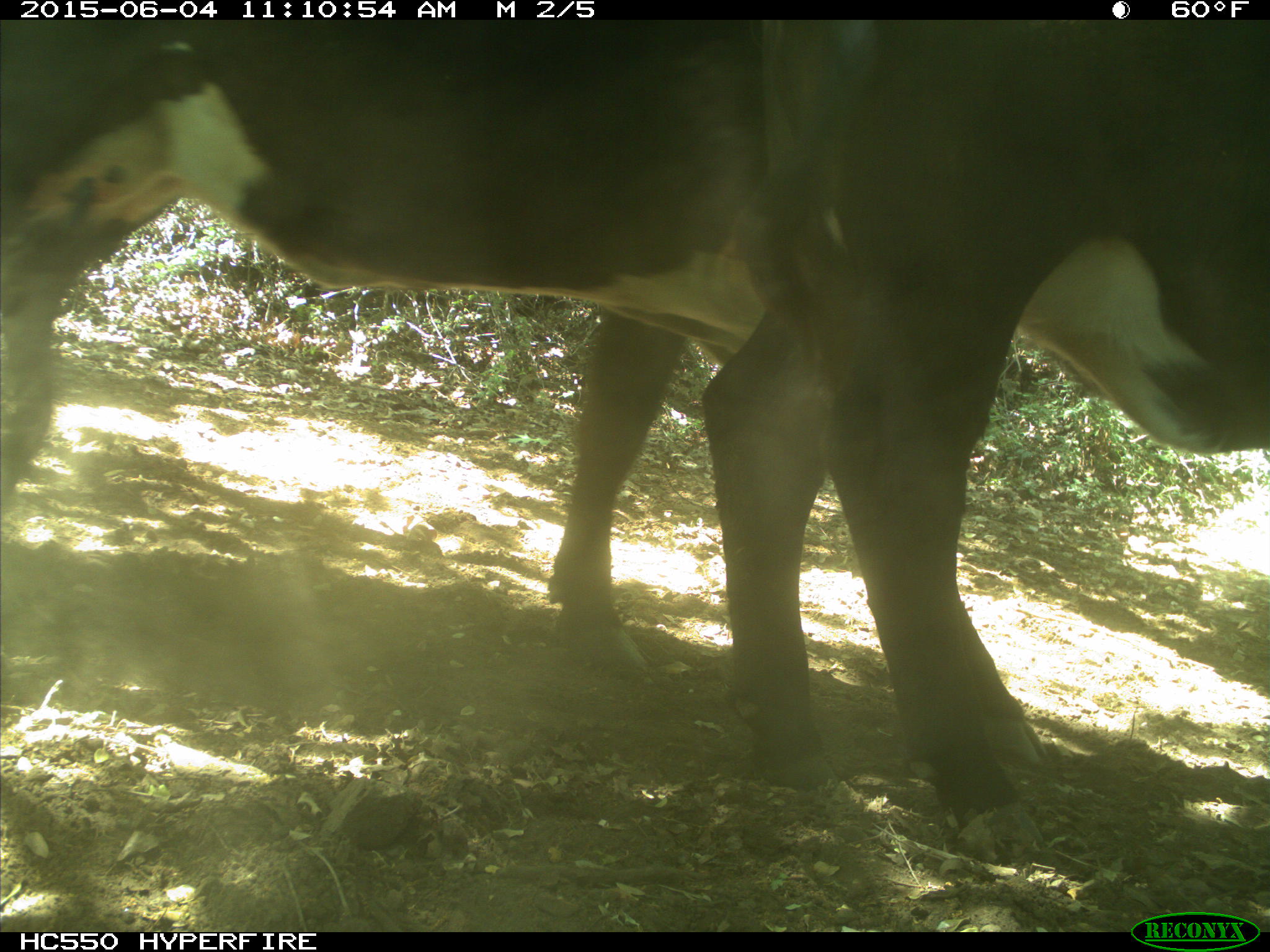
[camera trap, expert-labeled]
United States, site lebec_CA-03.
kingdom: Animalia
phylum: Chordata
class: Mammalia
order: Artiodactyla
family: Bovidae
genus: Bos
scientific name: Bos taurus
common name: domestic cow